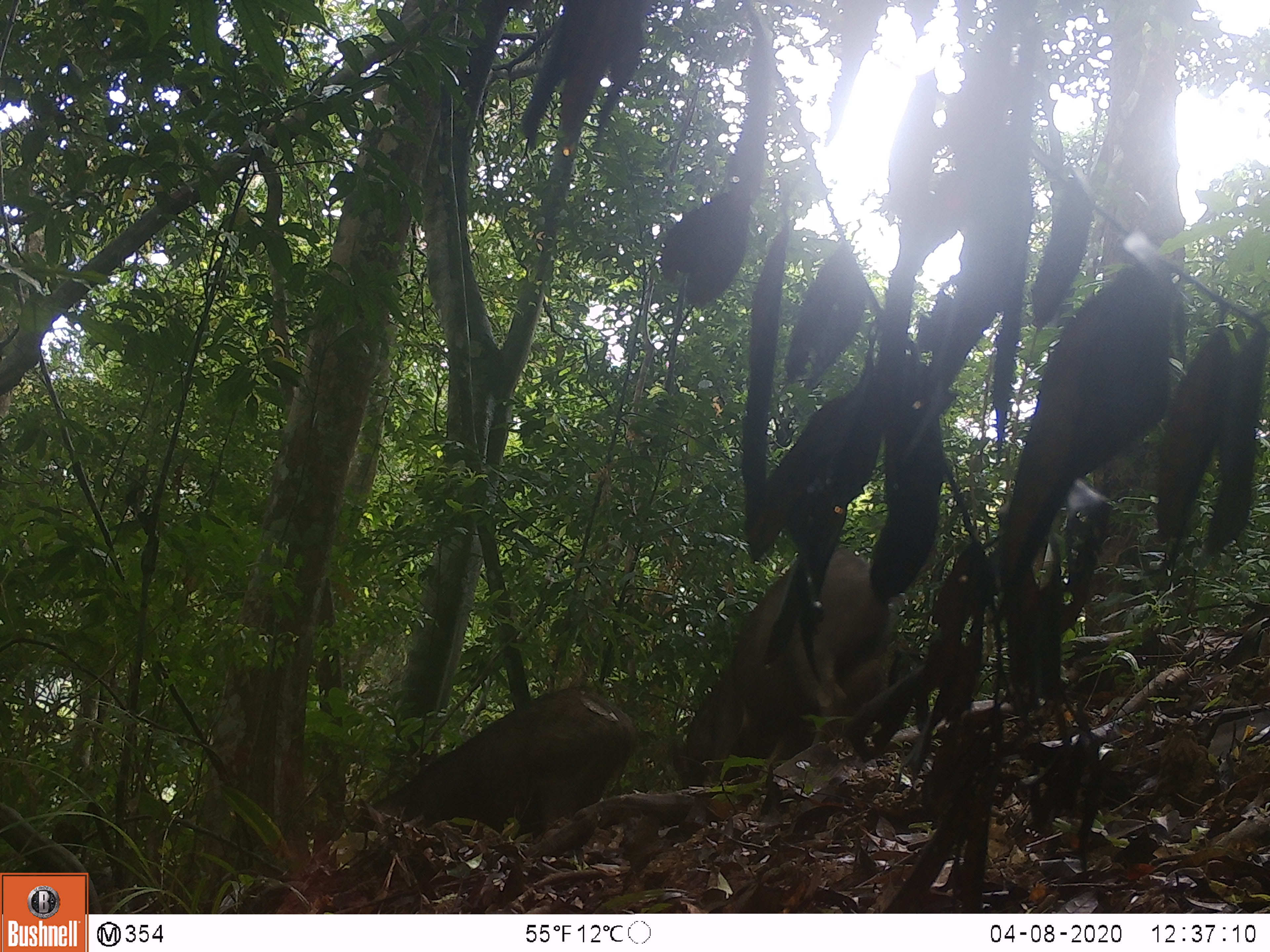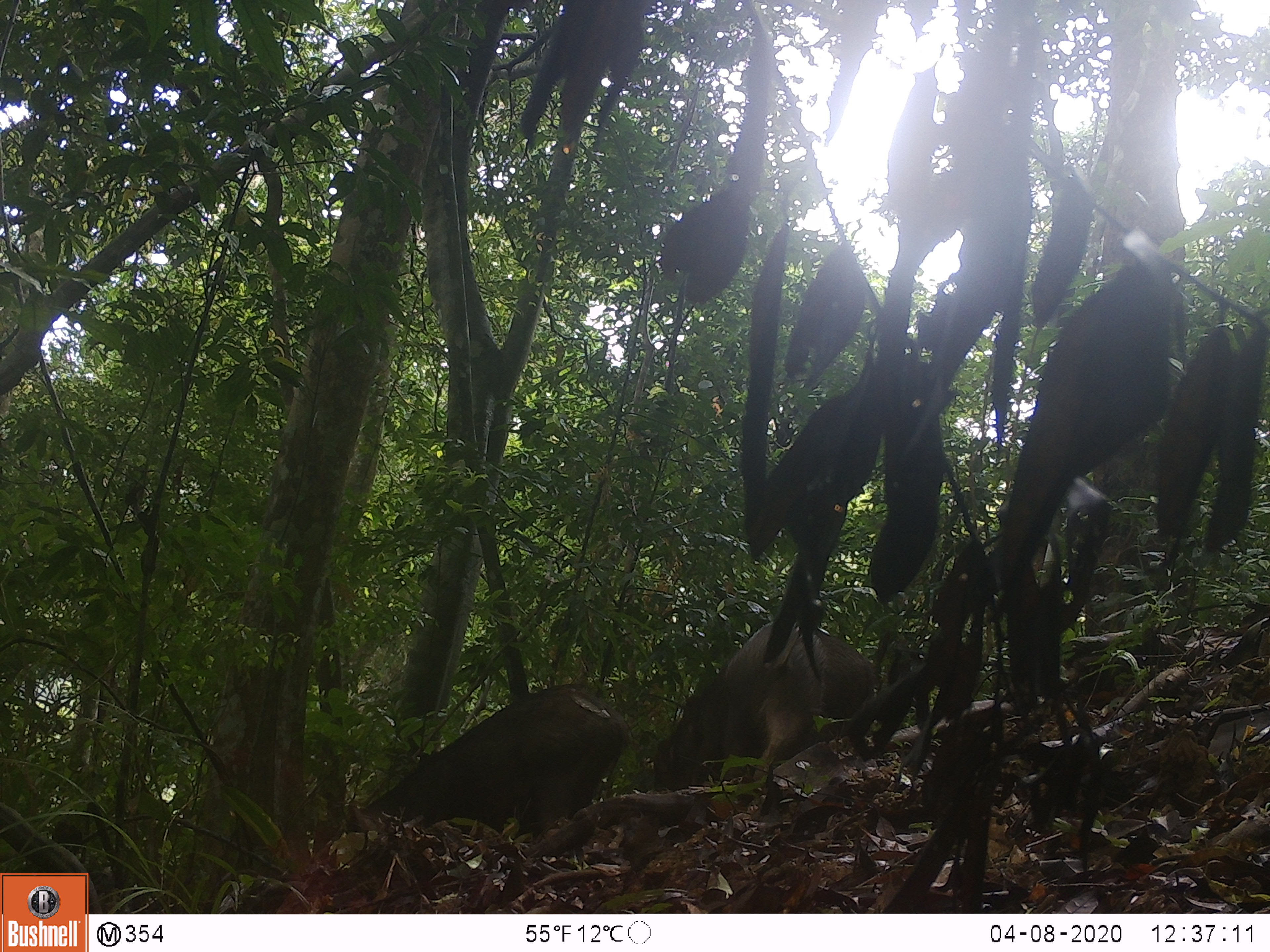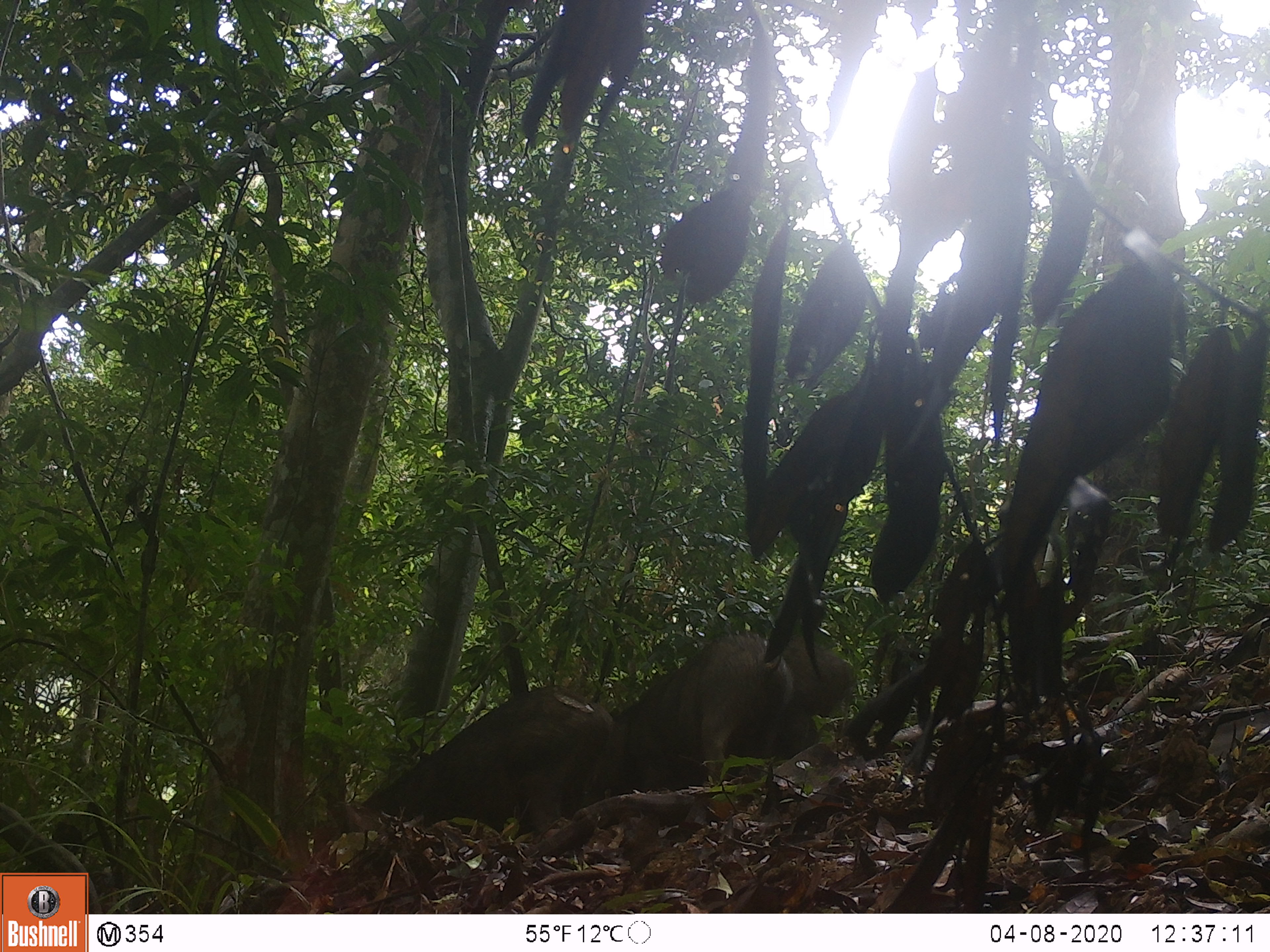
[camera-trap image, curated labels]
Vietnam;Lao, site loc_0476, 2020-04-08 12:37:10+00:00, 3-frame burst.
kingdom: Animalia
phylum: Chordata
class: Mammalia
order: Artiodactyla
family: Suidae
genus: Sus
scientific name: Sus scrofa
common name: eurasian wild pig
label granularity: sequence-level